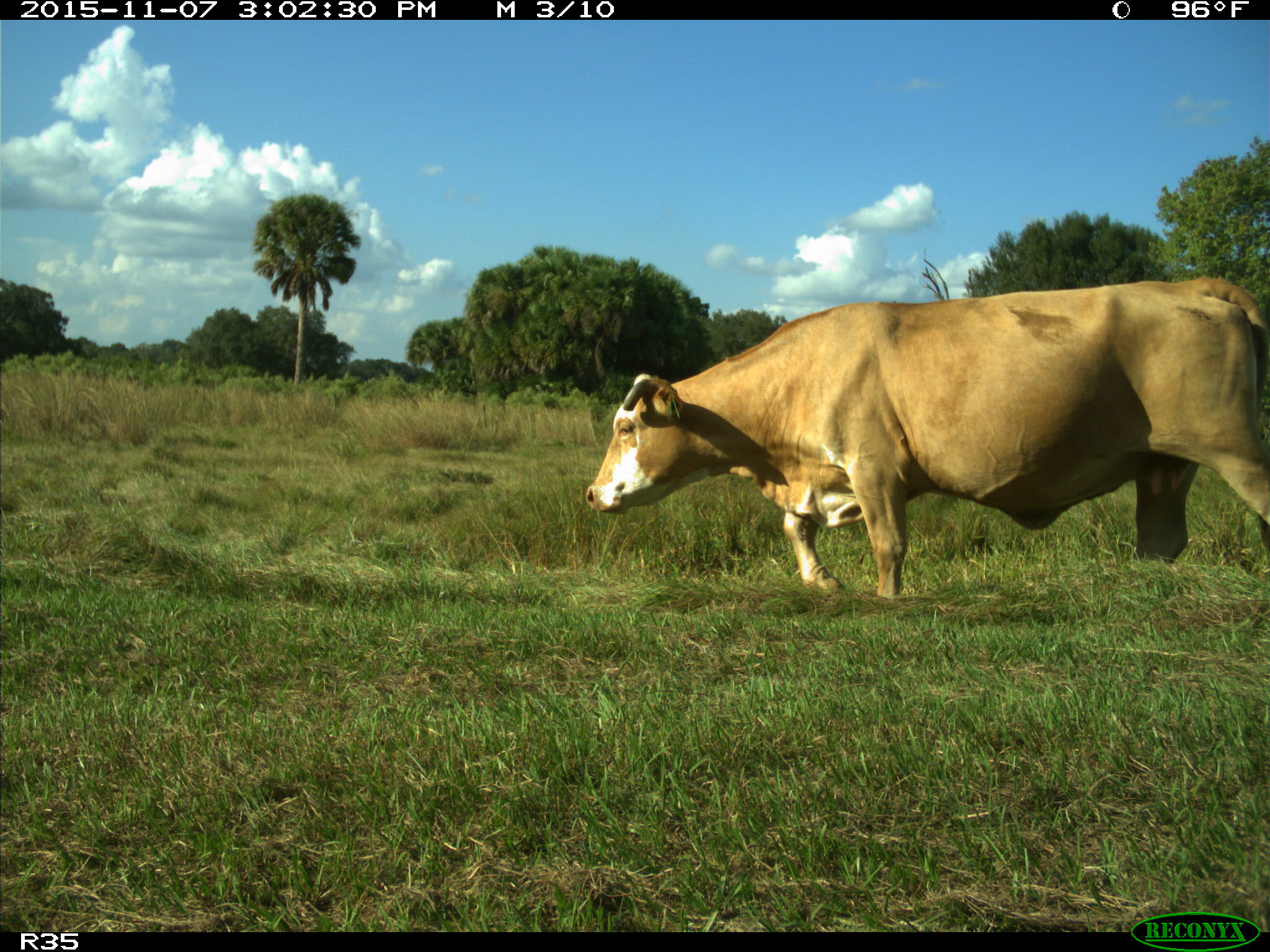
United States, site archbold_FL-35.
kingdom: Animalia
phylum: Chordata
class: Mammalia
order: Artiodactyla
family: Bovidae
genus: Bos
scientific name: Bos taurus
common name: domestic cow